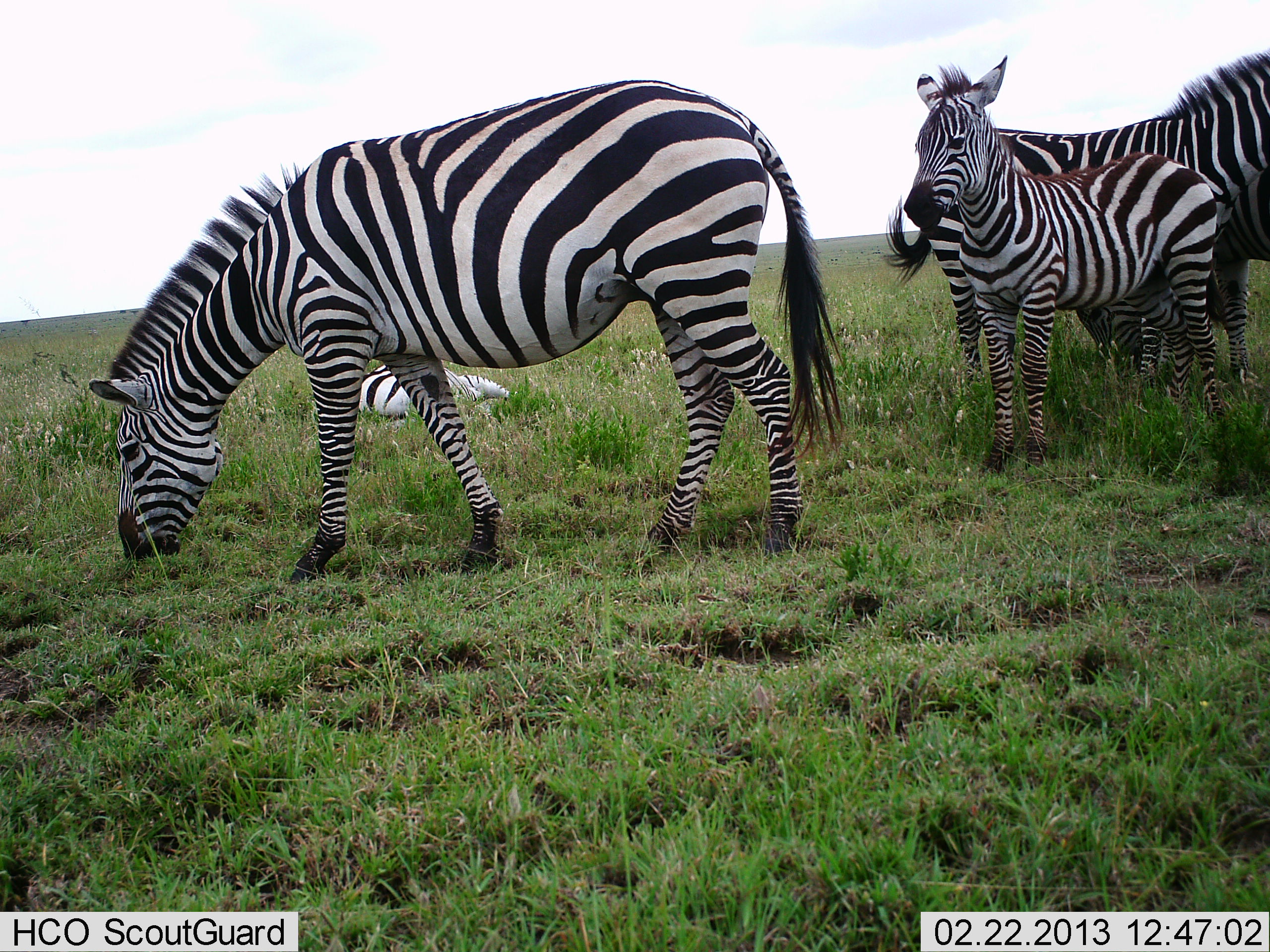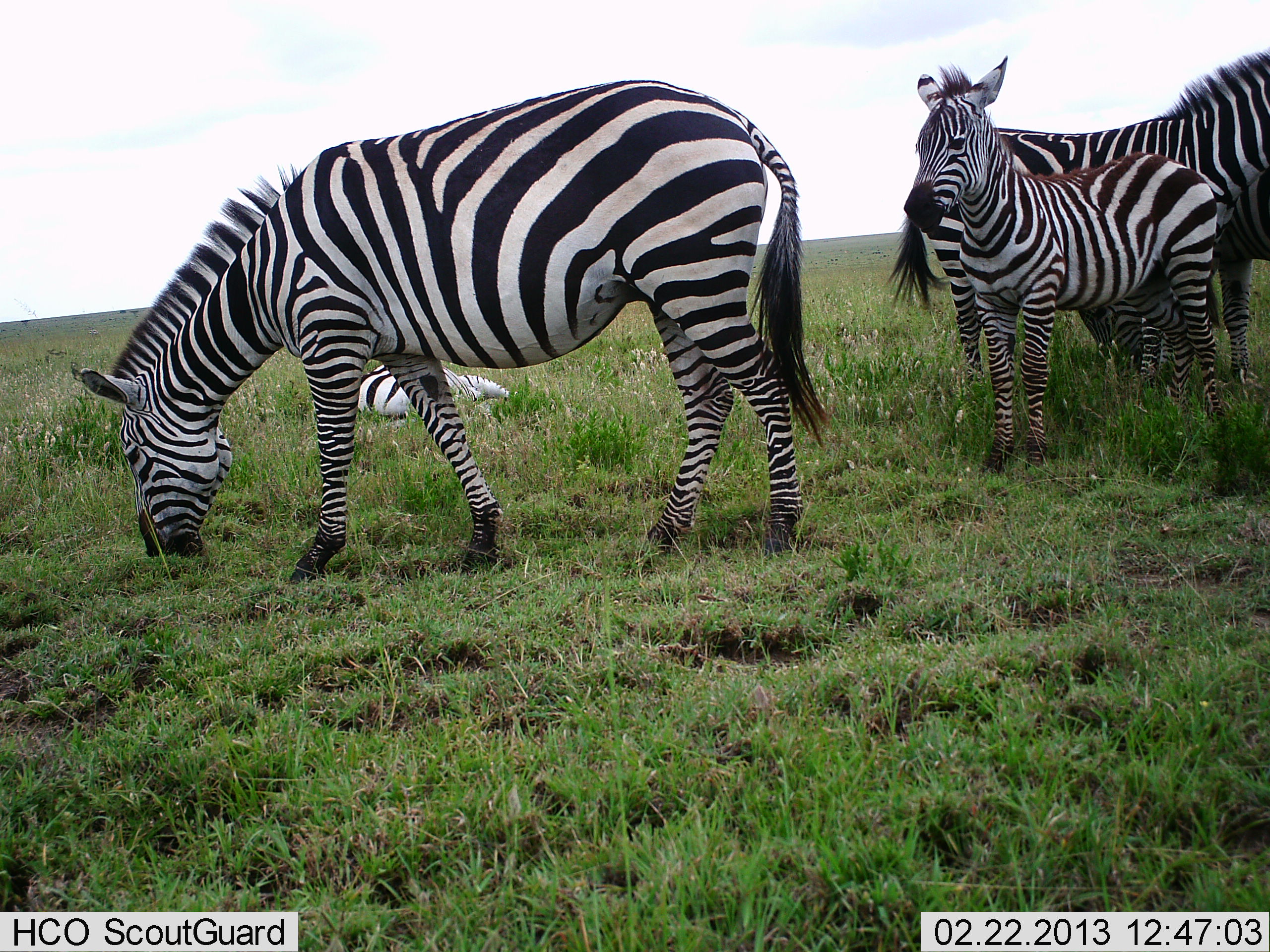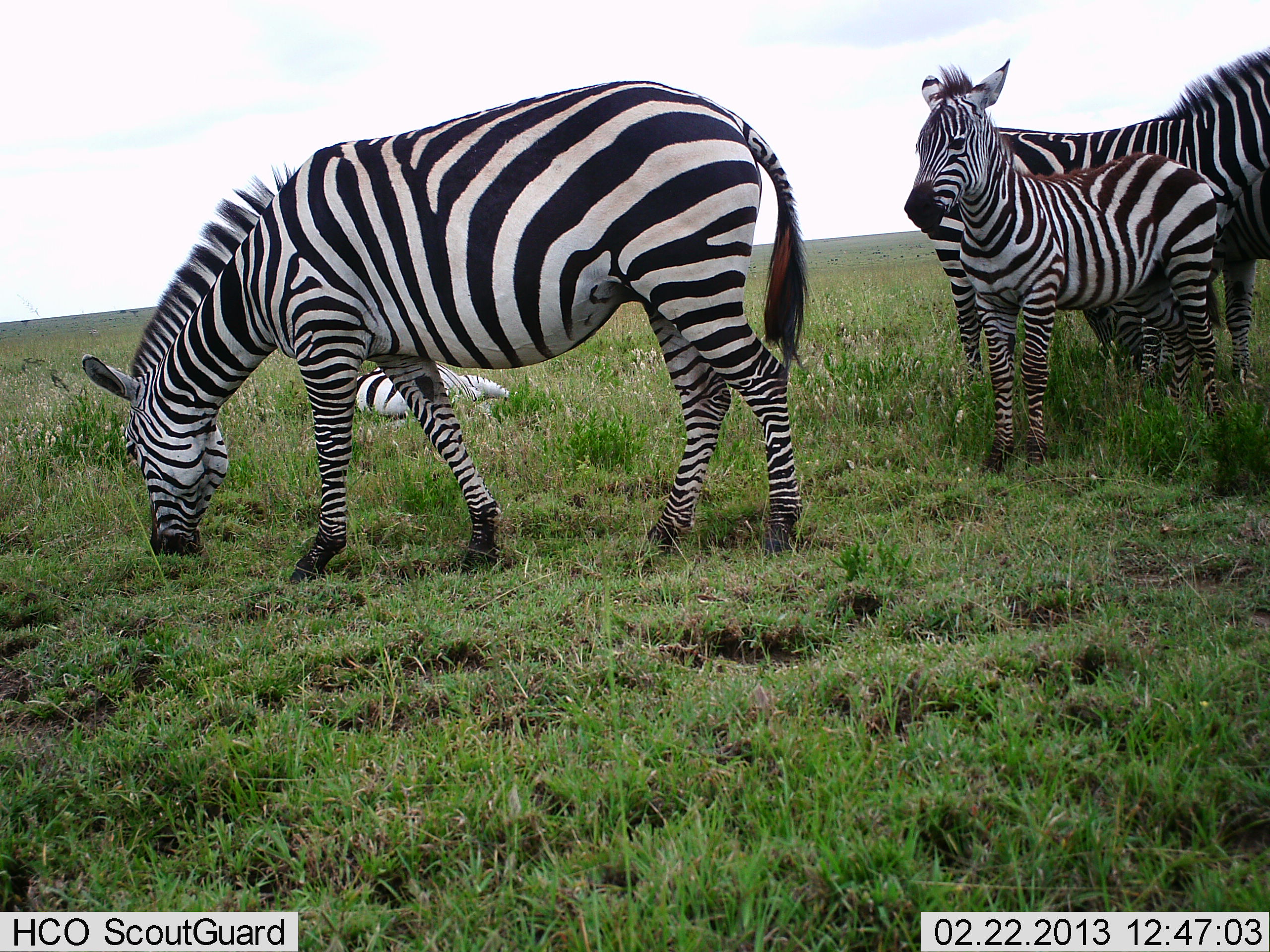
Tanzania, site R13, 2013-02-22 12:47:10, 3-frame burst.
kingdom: Animalia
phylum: Chordata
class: Mammalia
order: Perissodactyla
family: Equidae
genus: Equus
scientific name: Equus quagga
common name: plains zebra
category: zebra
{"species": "zebra (plains zebra) (Equus quagga)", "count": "5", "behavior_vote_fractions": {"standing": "83%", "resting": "67%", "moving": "0%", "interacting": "0%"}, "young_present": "62%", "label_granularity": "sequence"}